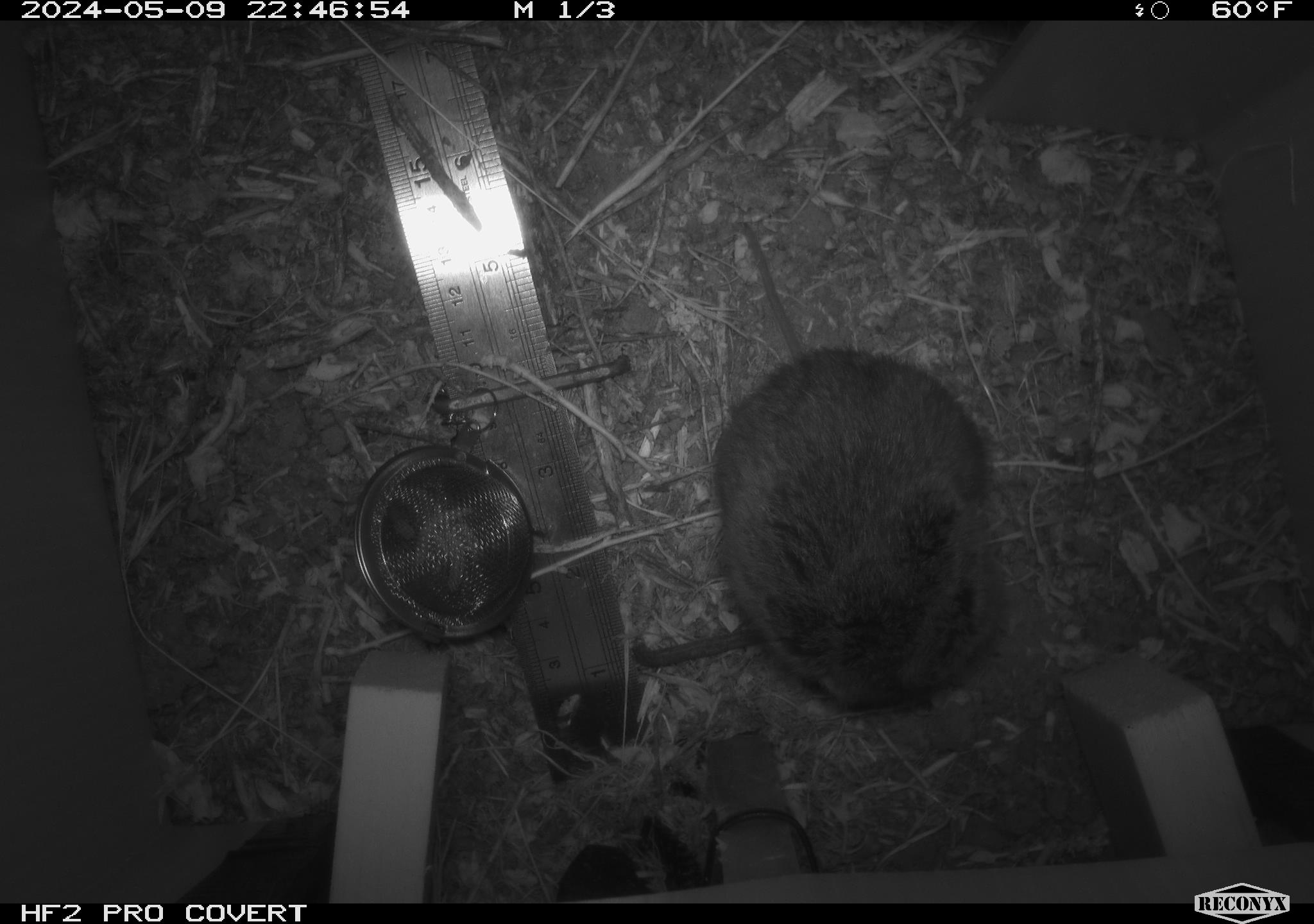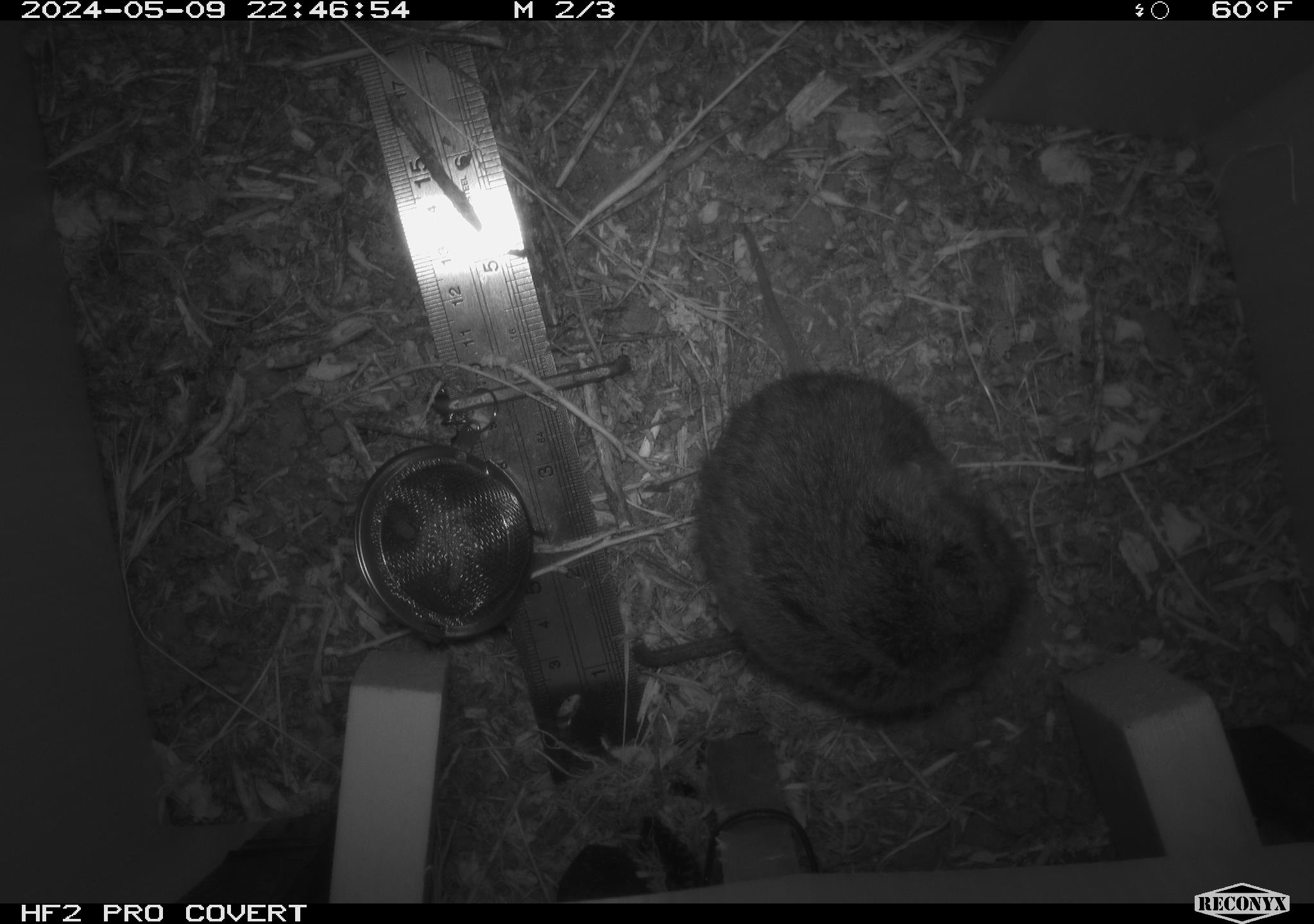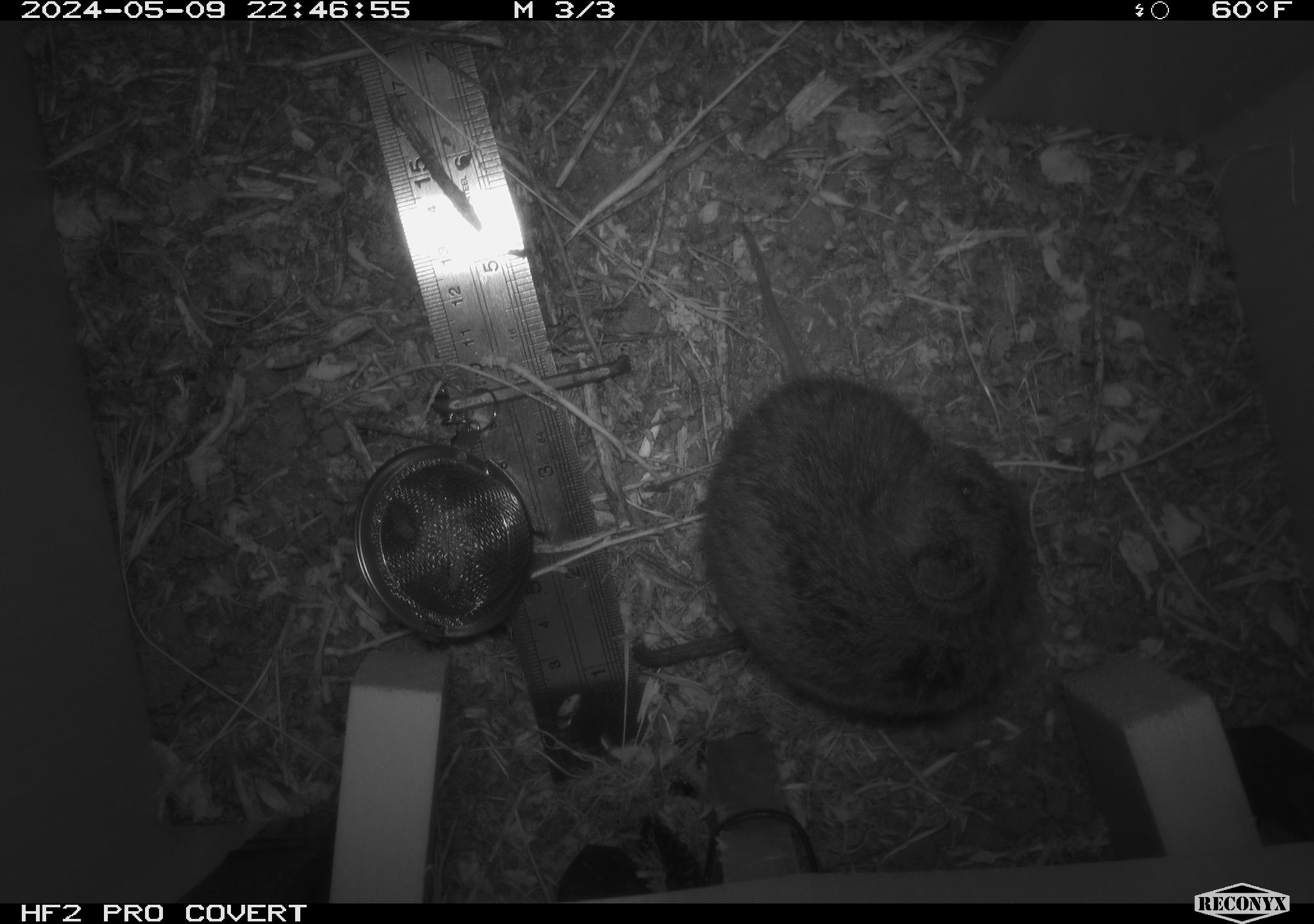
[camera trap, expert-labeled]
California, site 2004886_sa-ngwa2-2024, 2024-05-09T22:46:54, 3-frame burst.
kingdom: Animalia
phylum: Chordata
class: Mammalia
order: Rodentia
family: Cricetidae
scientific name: Arvicolinae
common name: voles, lemmings, and muskrats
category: arvicolinae subfamily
Arvicolinae subfamily (voles, lemmings, and muskrats) (Arvicolinae).